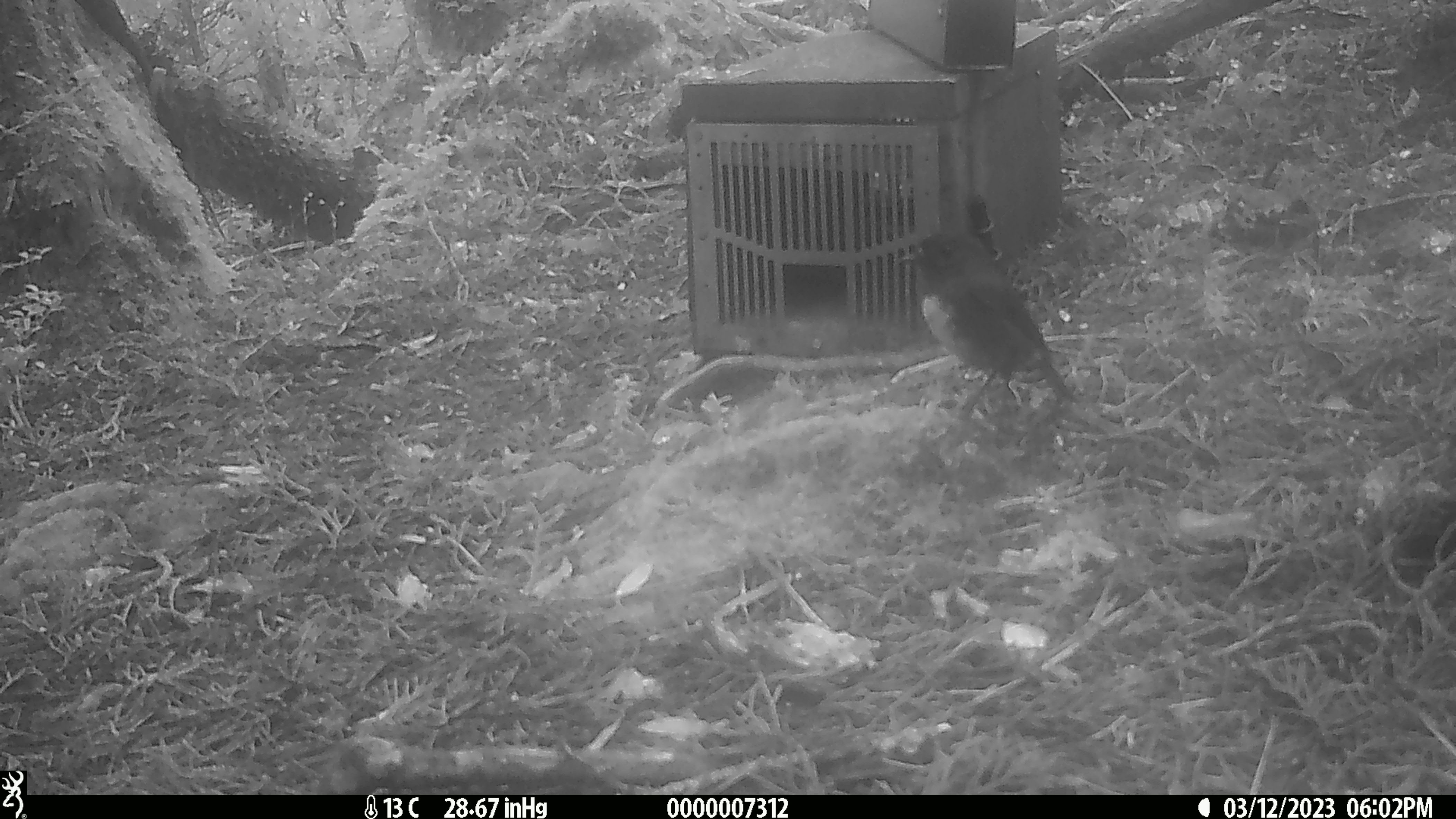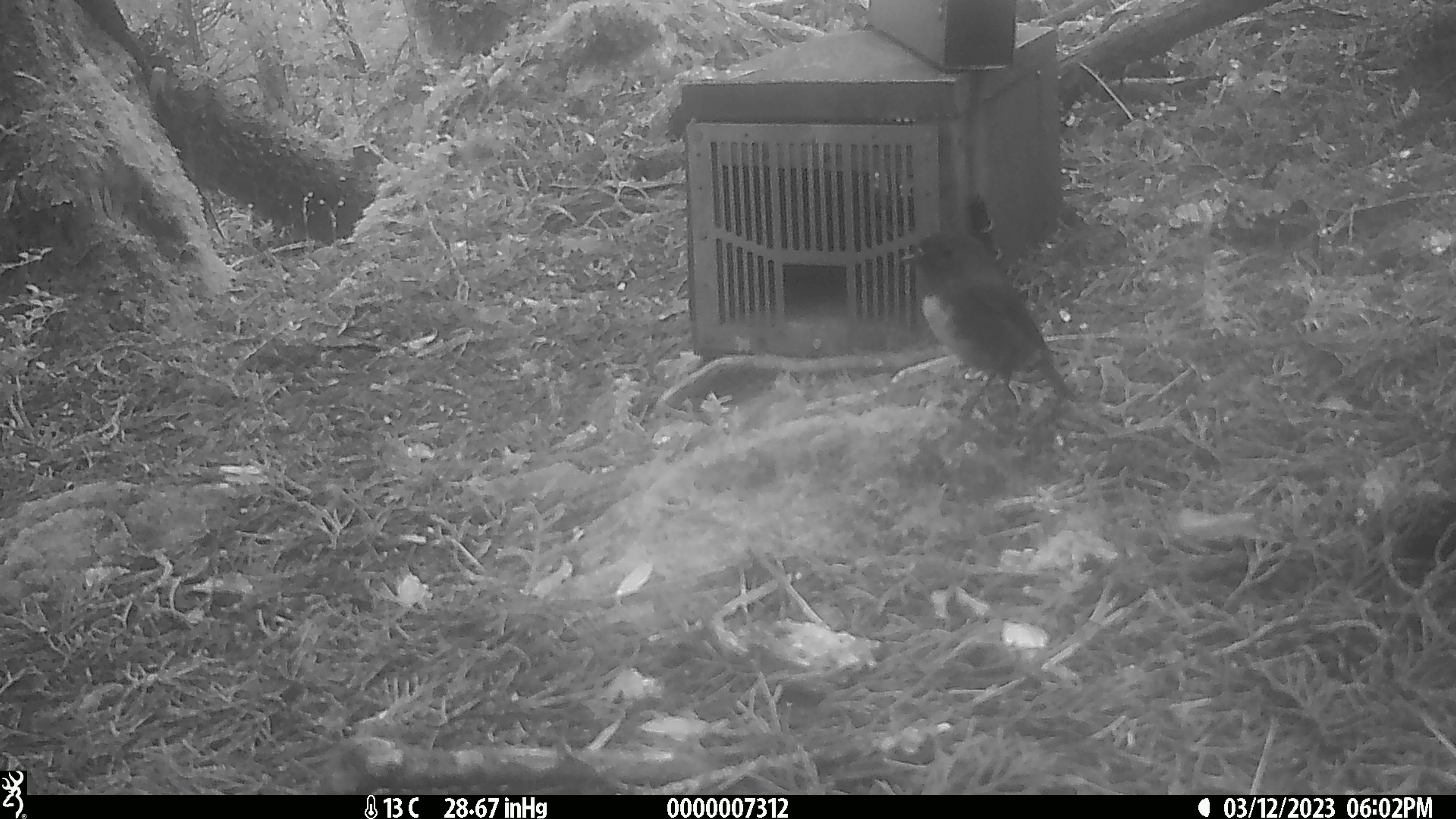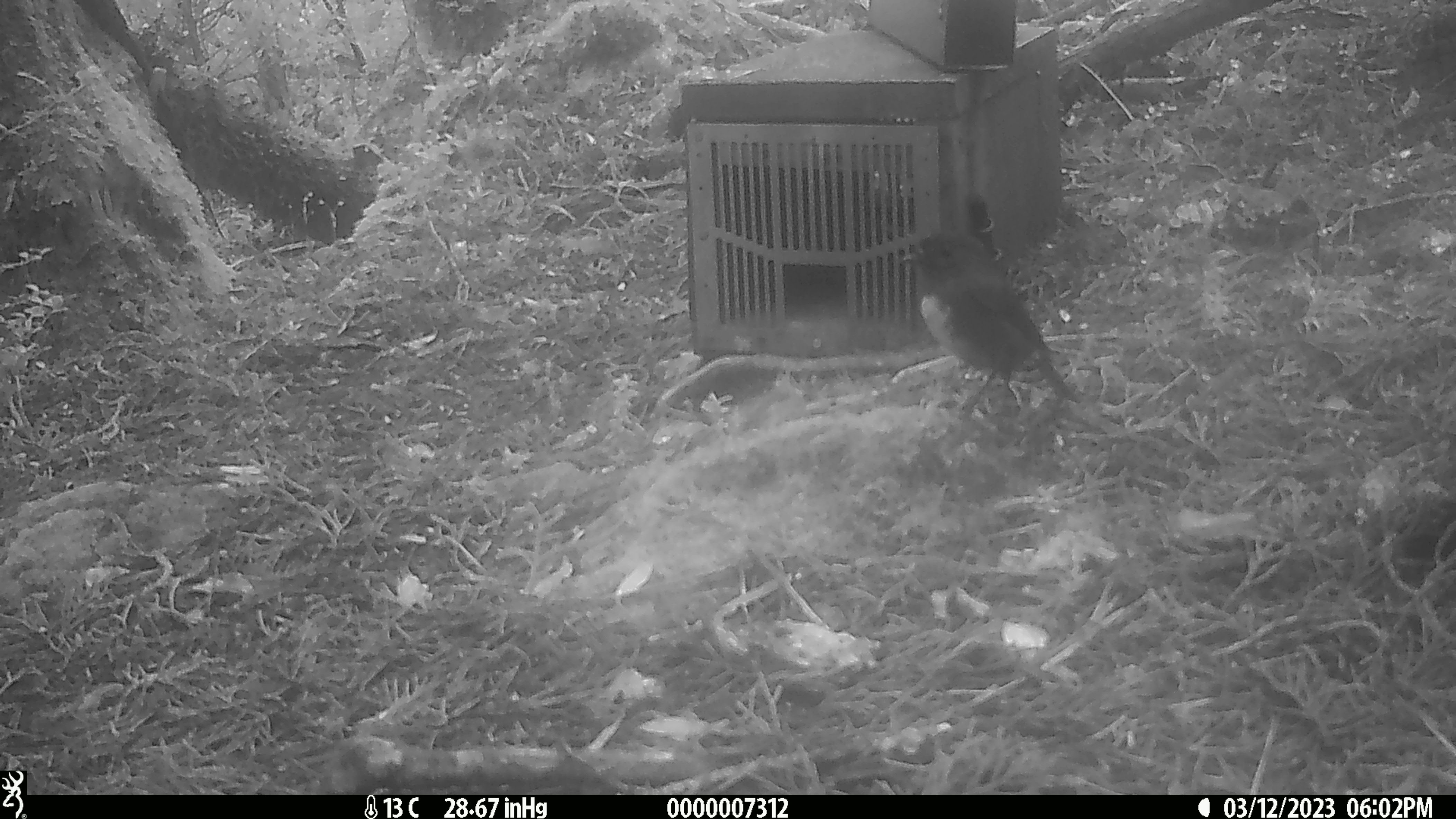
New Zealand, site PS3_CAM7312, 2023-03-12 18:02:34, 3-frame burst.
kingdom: Animalia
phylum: Chordata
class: Aves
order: Passeriformes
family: Petroicidae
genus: Petroica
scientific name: Petroica australis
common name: new zealand robin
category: robin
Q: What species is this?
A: Robin (new zealand robin) (Petroica australis).